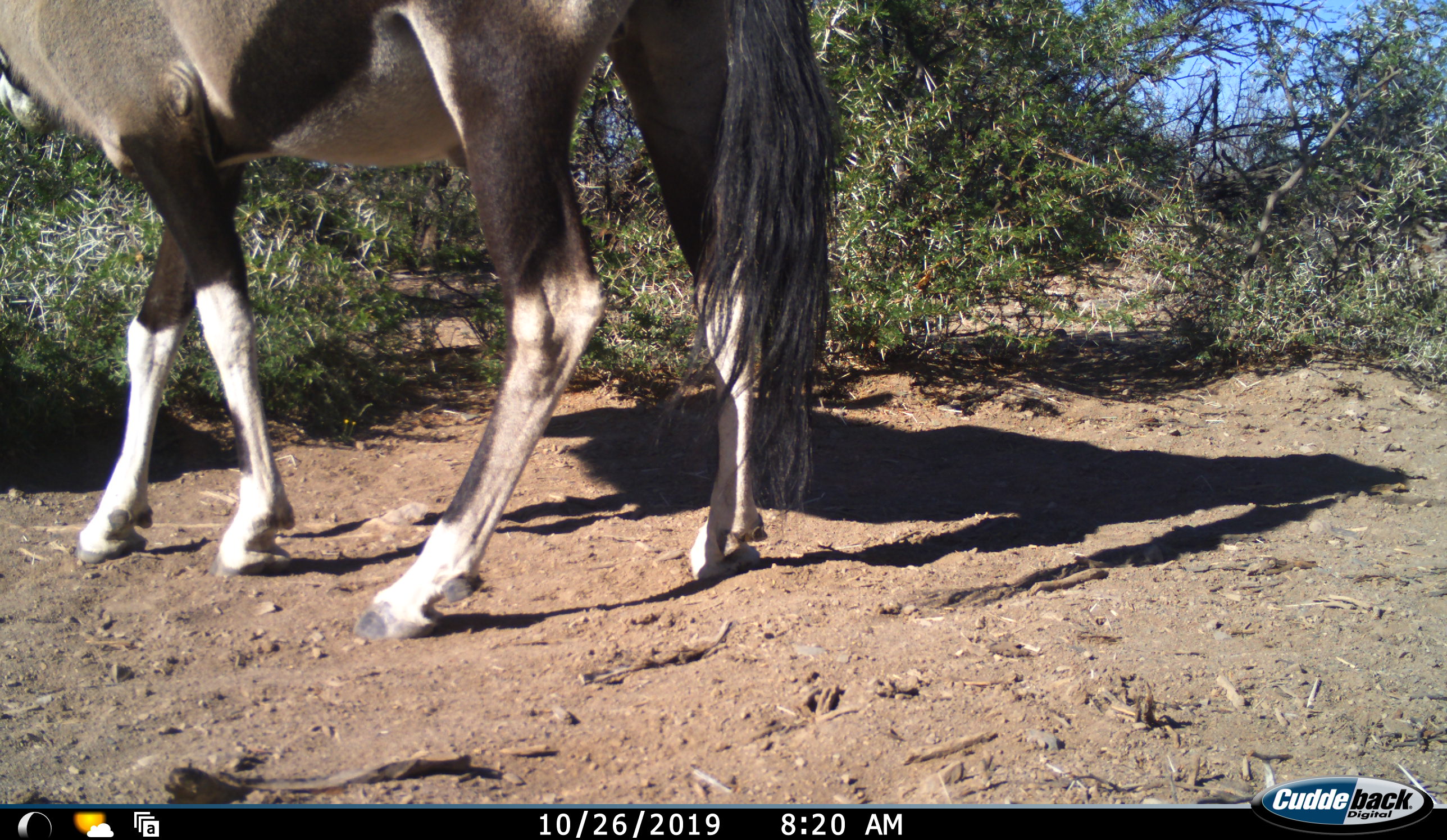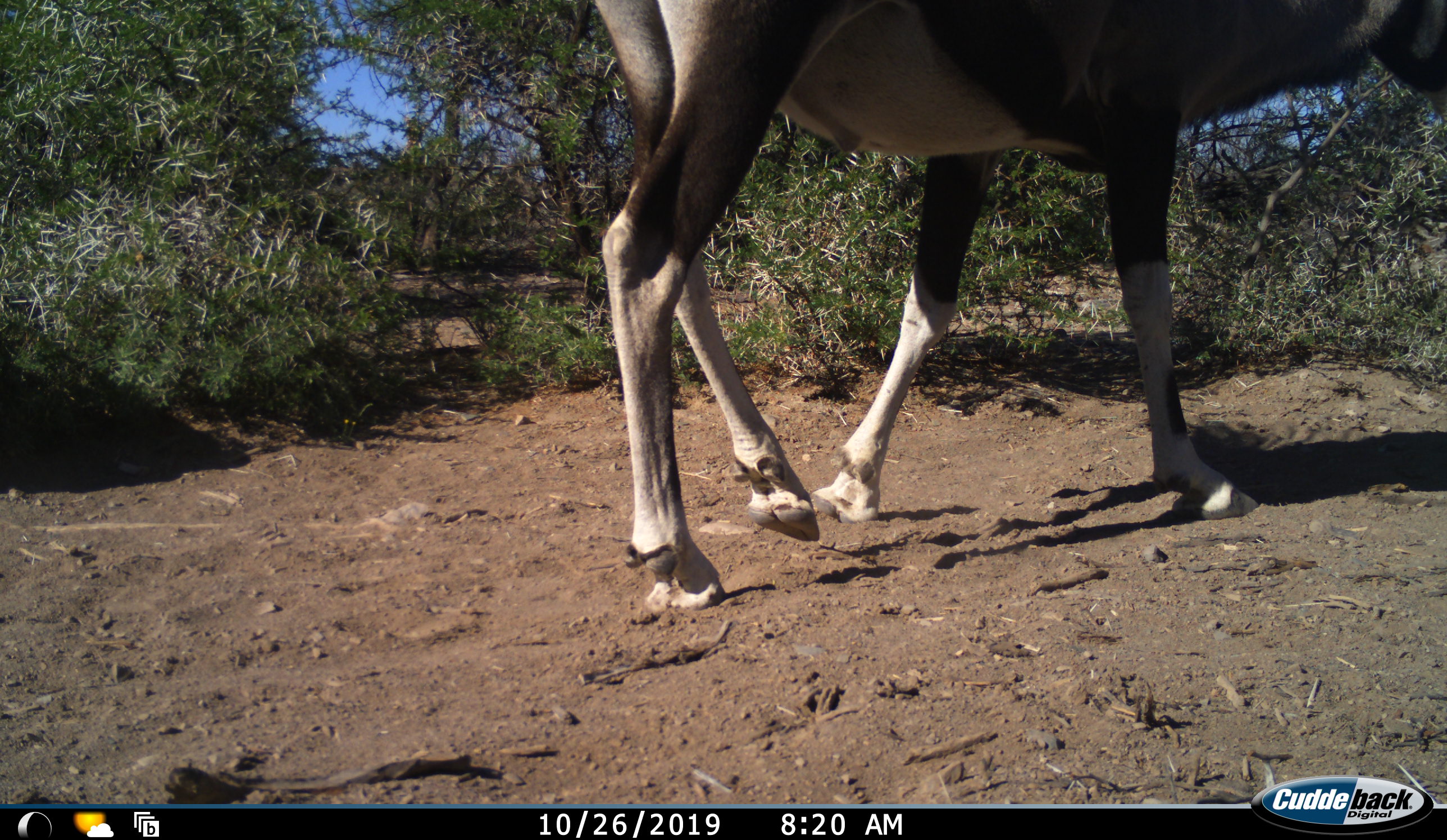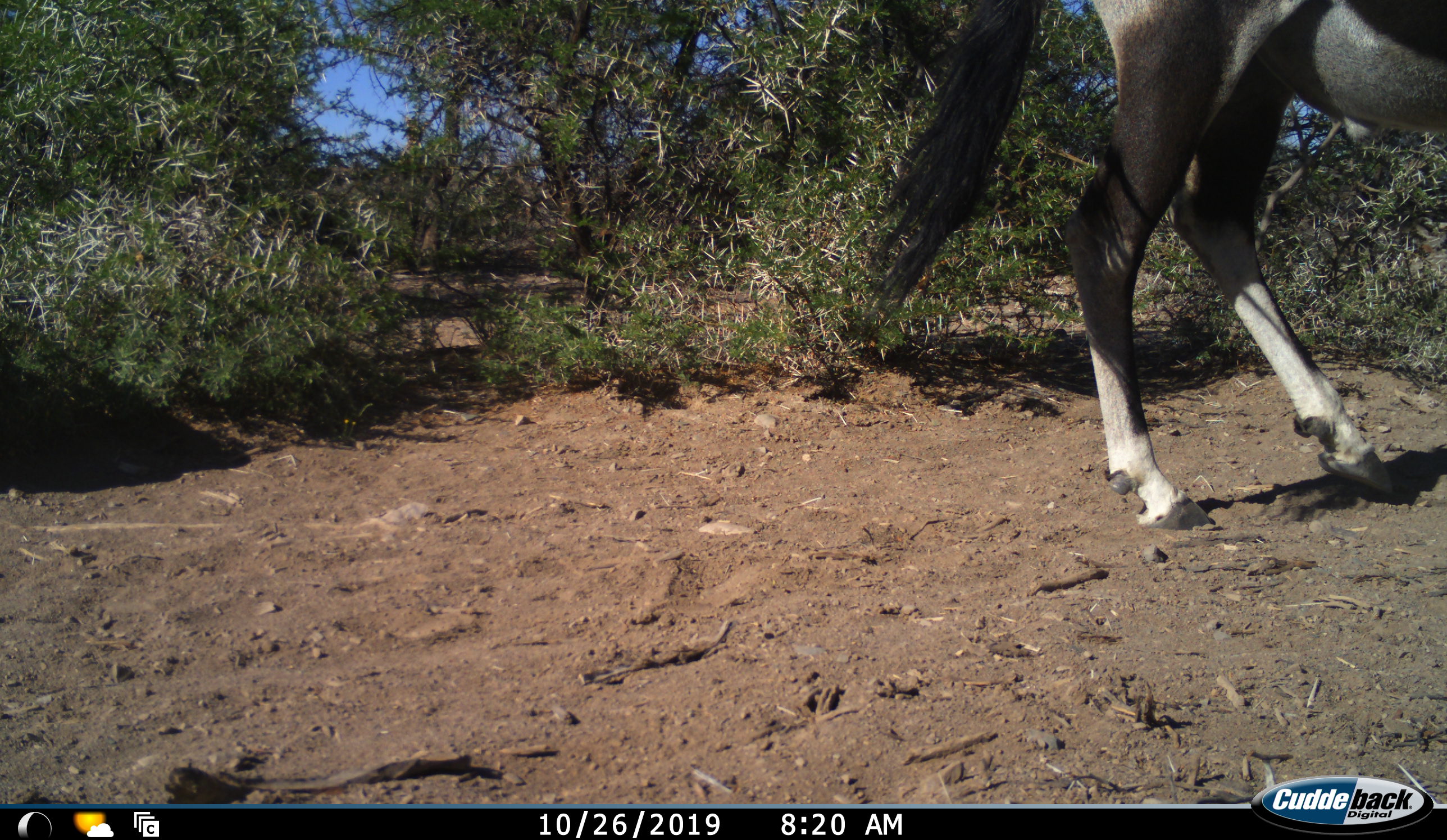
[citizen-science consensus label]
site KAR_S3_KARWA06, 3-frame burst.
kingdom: Animalia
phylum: Chordata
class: Mammalia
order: Artiodactyla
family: Bovidae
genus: Oryx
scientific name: Oryx gazella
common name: gemsbok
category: oryx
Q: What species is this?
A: Oryx (gemsbok) (Oryx gazella).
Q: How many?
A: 1.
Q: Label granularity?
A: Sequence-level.